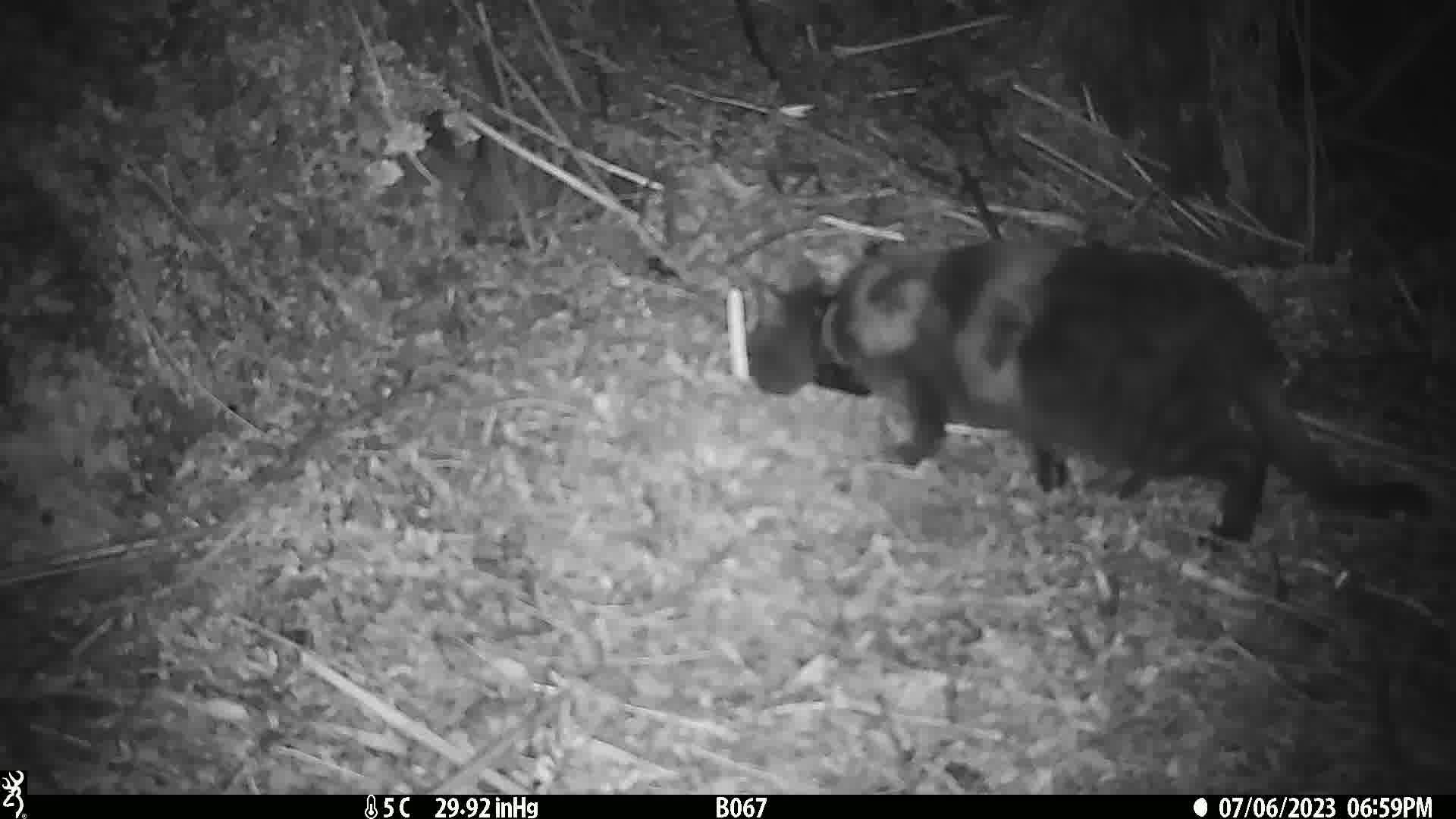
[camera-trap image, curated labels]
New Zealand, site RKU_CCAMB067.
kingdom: Animalia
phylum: Chordata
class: Mammalia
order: Carnivora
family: Felidae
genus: Felis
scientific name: Felis catus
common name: domestic cat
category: cat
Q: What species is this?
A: Cat (domestic cat) (Felis catus).